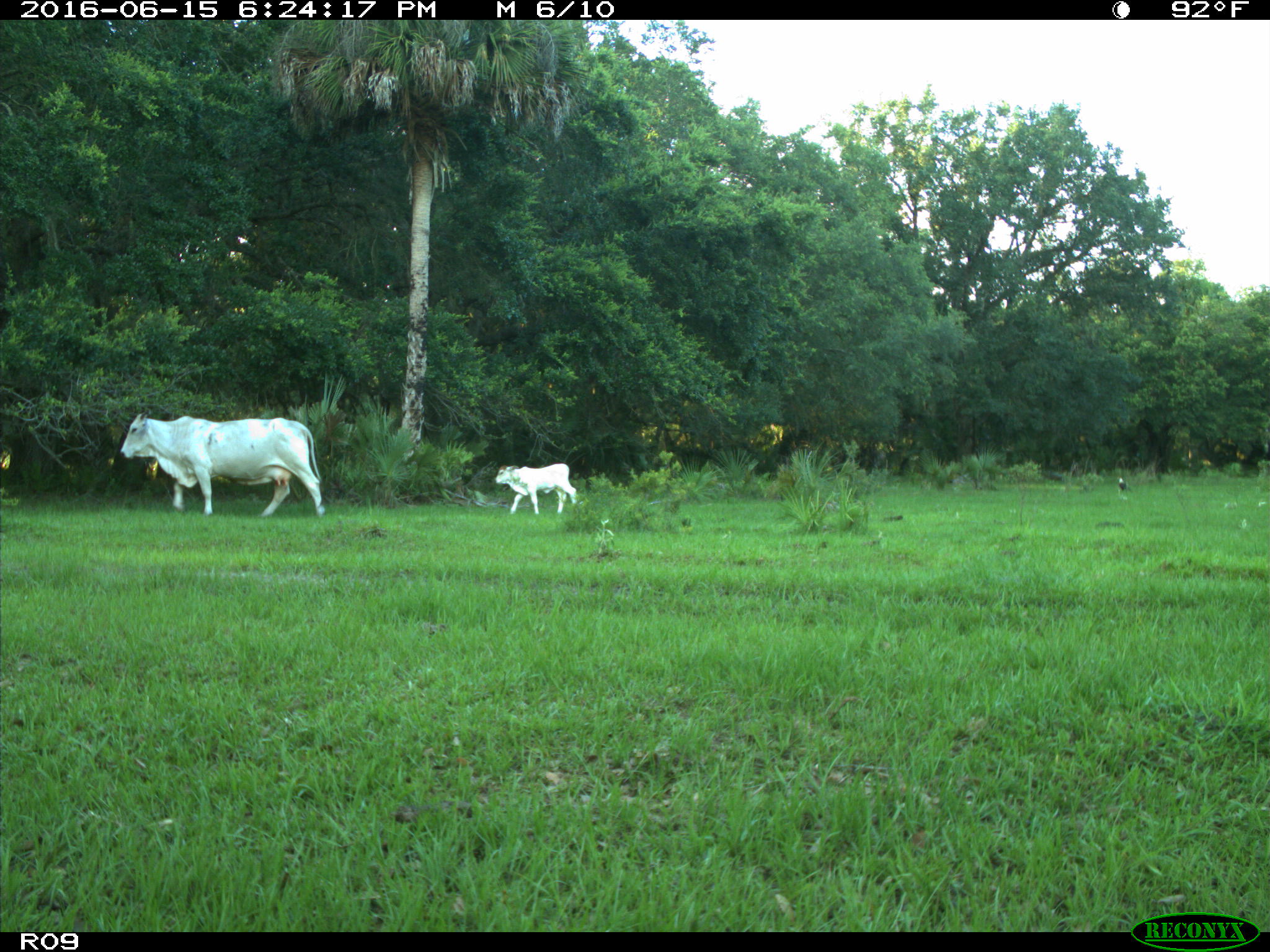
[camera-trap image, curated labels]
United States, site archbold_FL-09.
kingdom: Animalia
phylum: Chordata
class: Mammalia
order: Artiodactyla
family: Bovidae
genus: Bos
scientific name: Bos taurus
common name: domestic cow